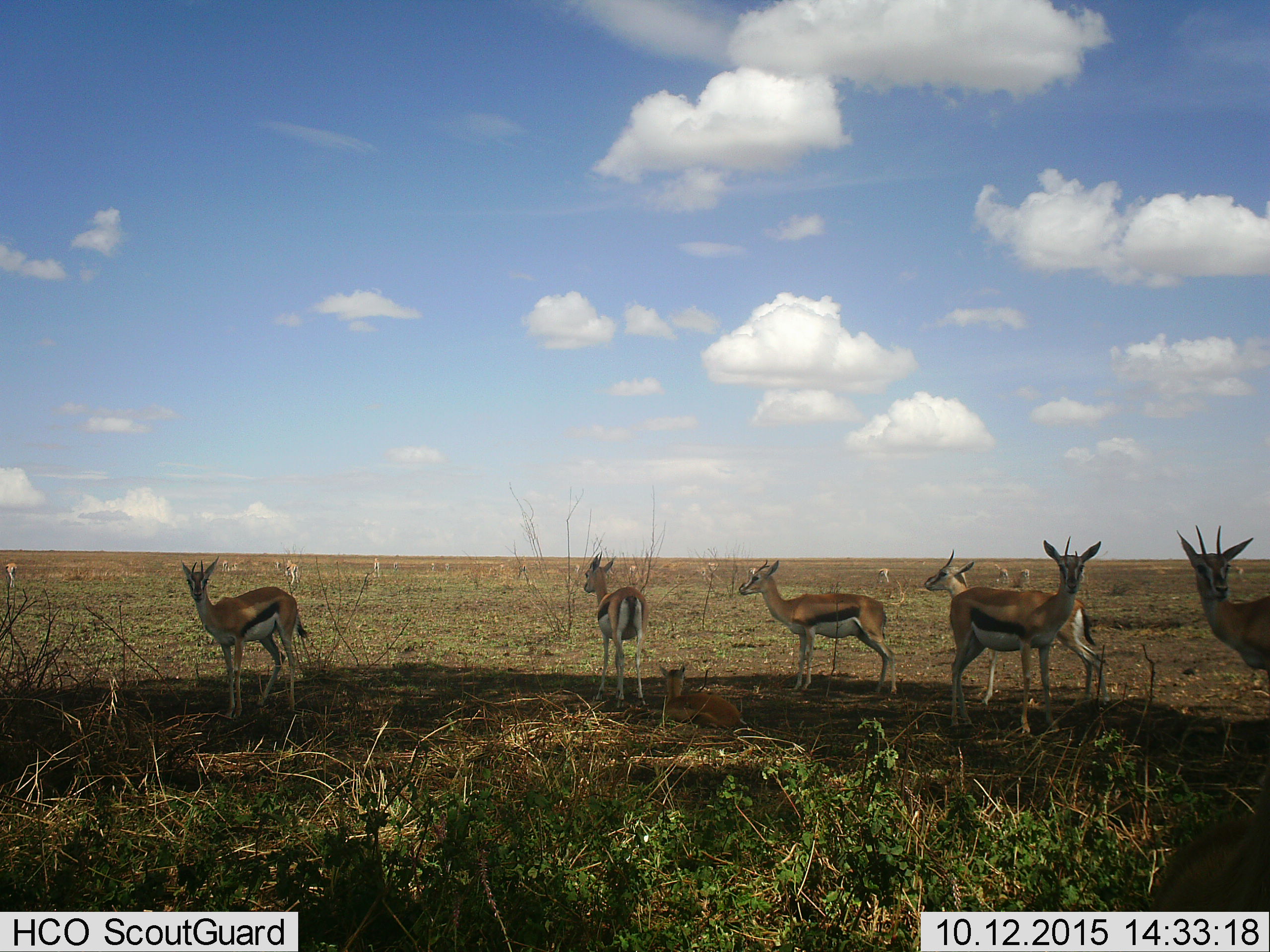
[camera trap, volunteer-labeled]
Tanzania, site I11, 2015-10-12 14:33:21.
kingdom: Animalia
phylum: Chordata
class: Mammalia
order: Artiodactyla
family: Bovidae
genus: Eudorcas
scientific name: Eudorcas thomsonii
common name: thomson's gazelle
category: gazellethomsons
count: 11-50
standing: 100%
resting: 25%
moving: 12%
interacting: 0%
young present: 12%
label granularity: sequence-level